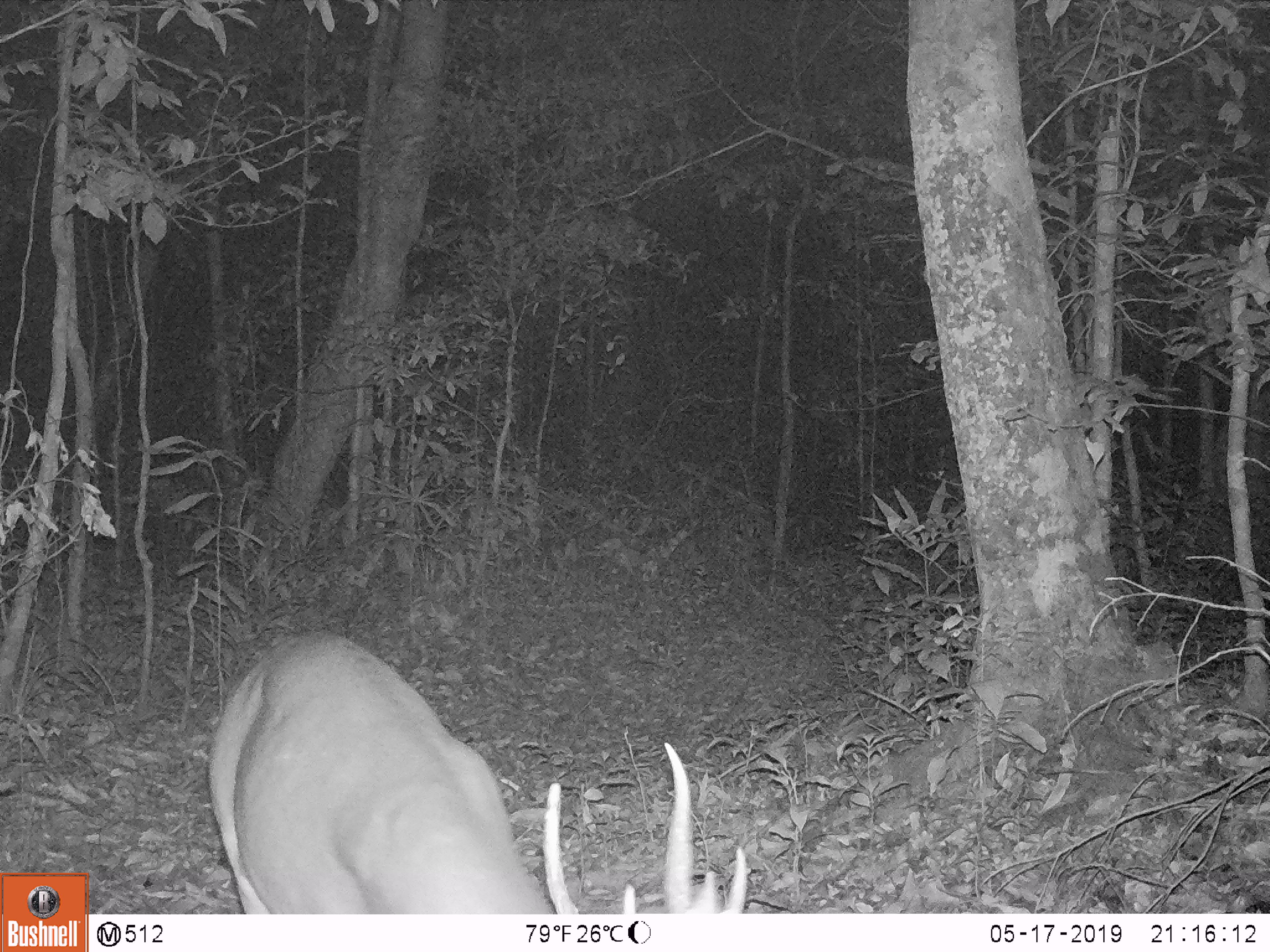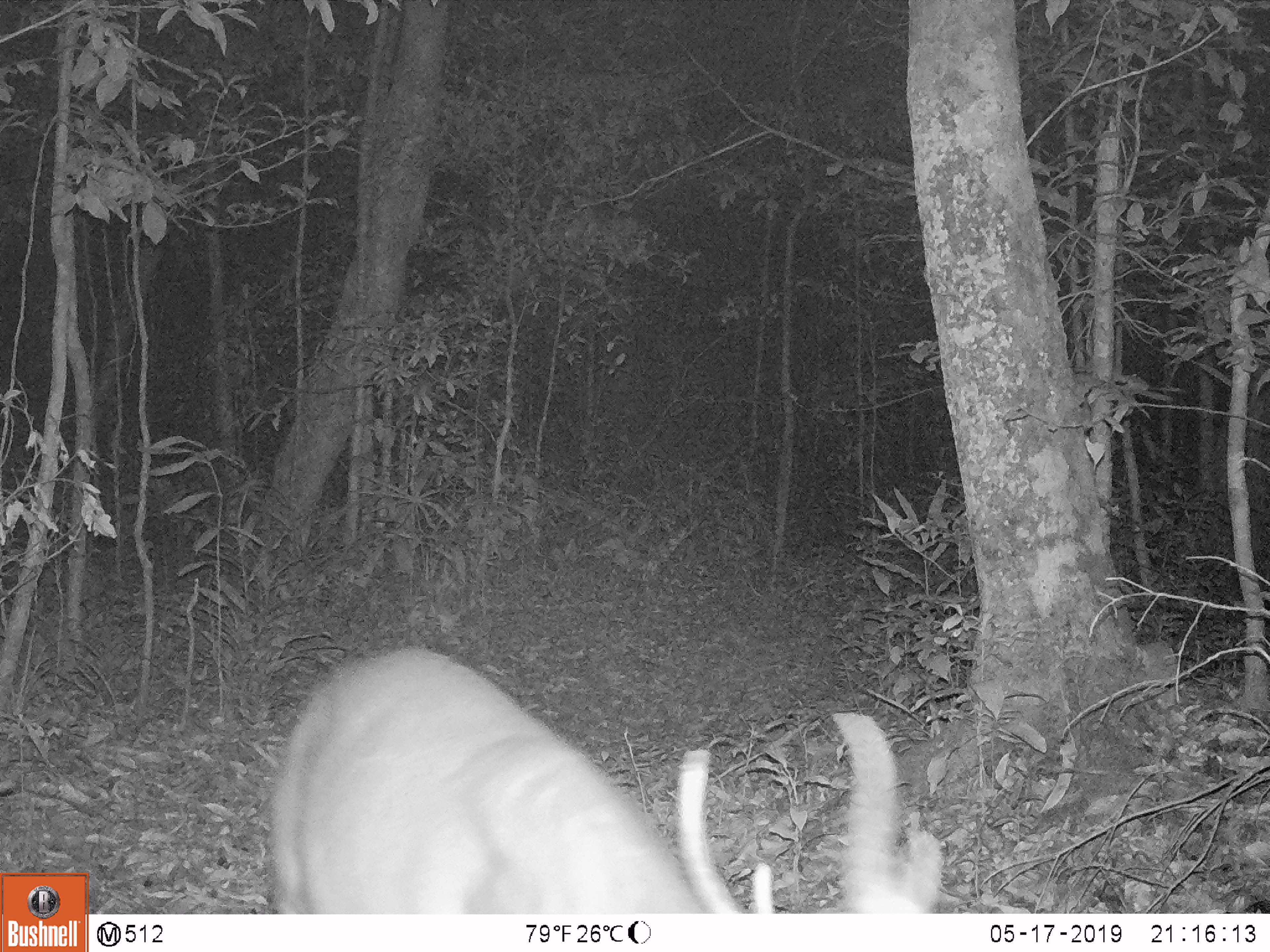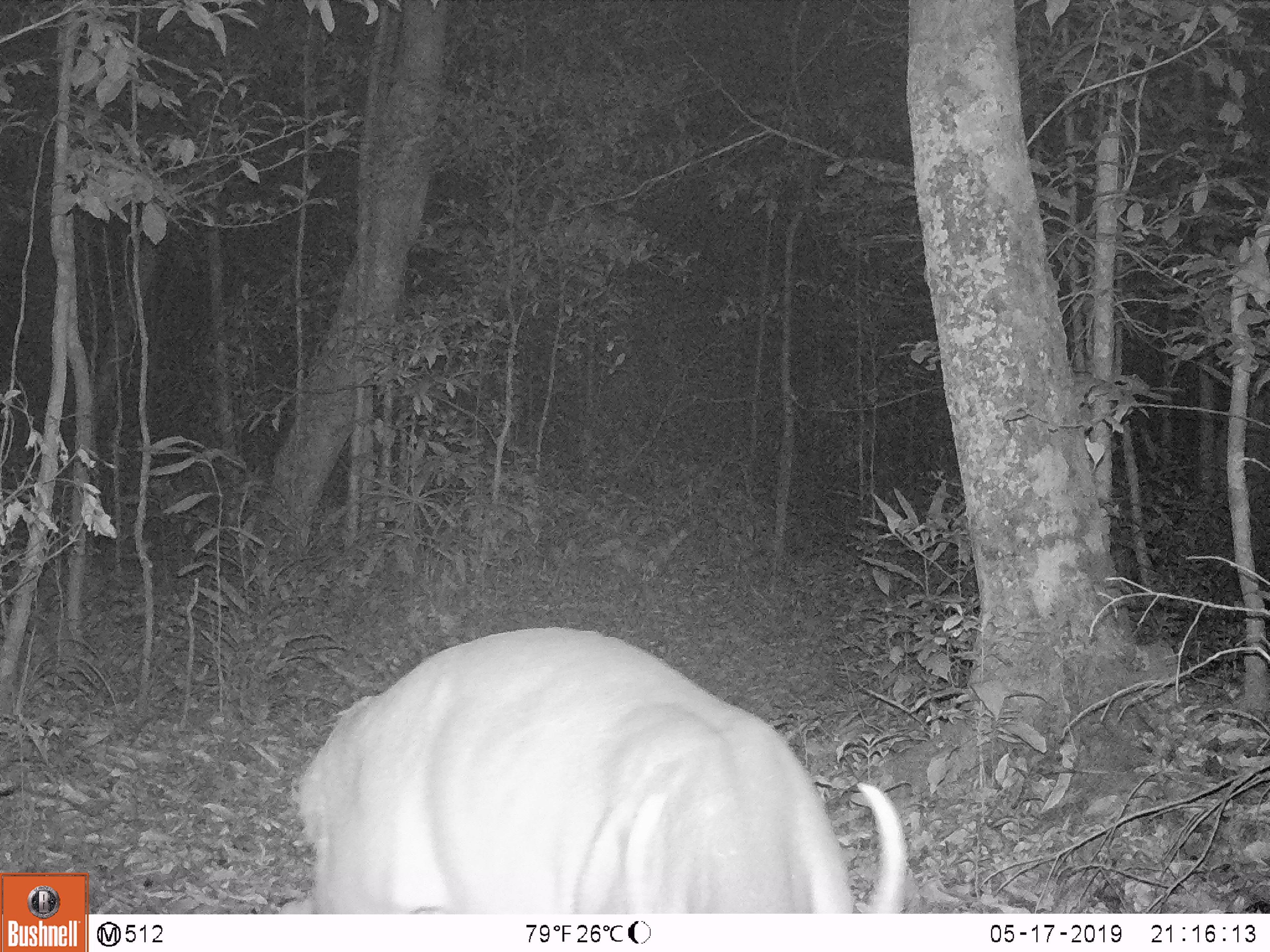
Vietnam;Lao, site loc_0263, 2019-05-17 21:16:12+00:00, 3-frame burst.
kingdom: Animalia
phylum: Chordata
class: Mammalia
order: Artiodactyla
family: Cervidae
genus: Muntiacus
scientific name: Muntiacus vuquangensis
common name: large-antlered muntjac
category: large antlered muntjac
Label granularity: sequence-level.